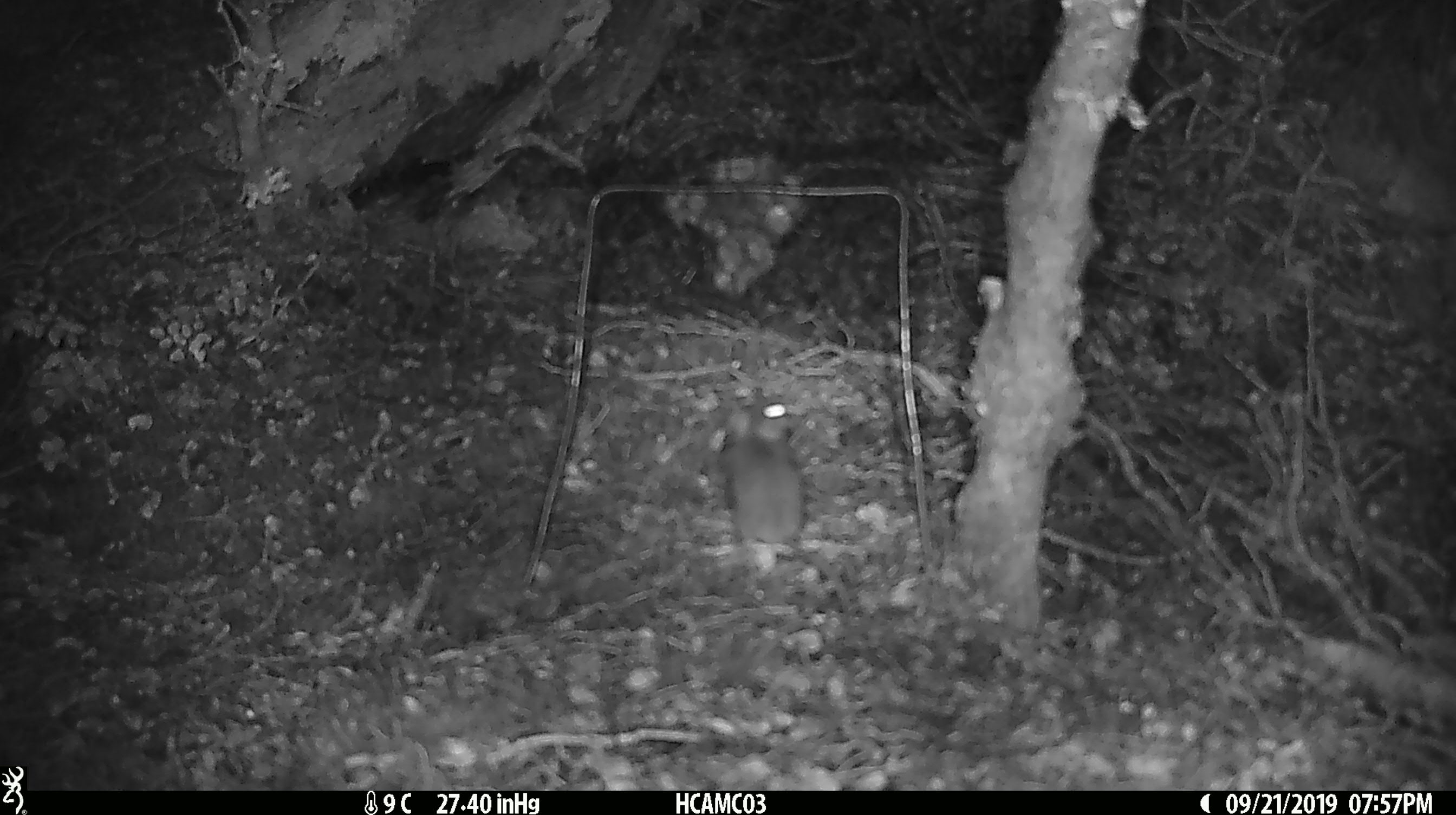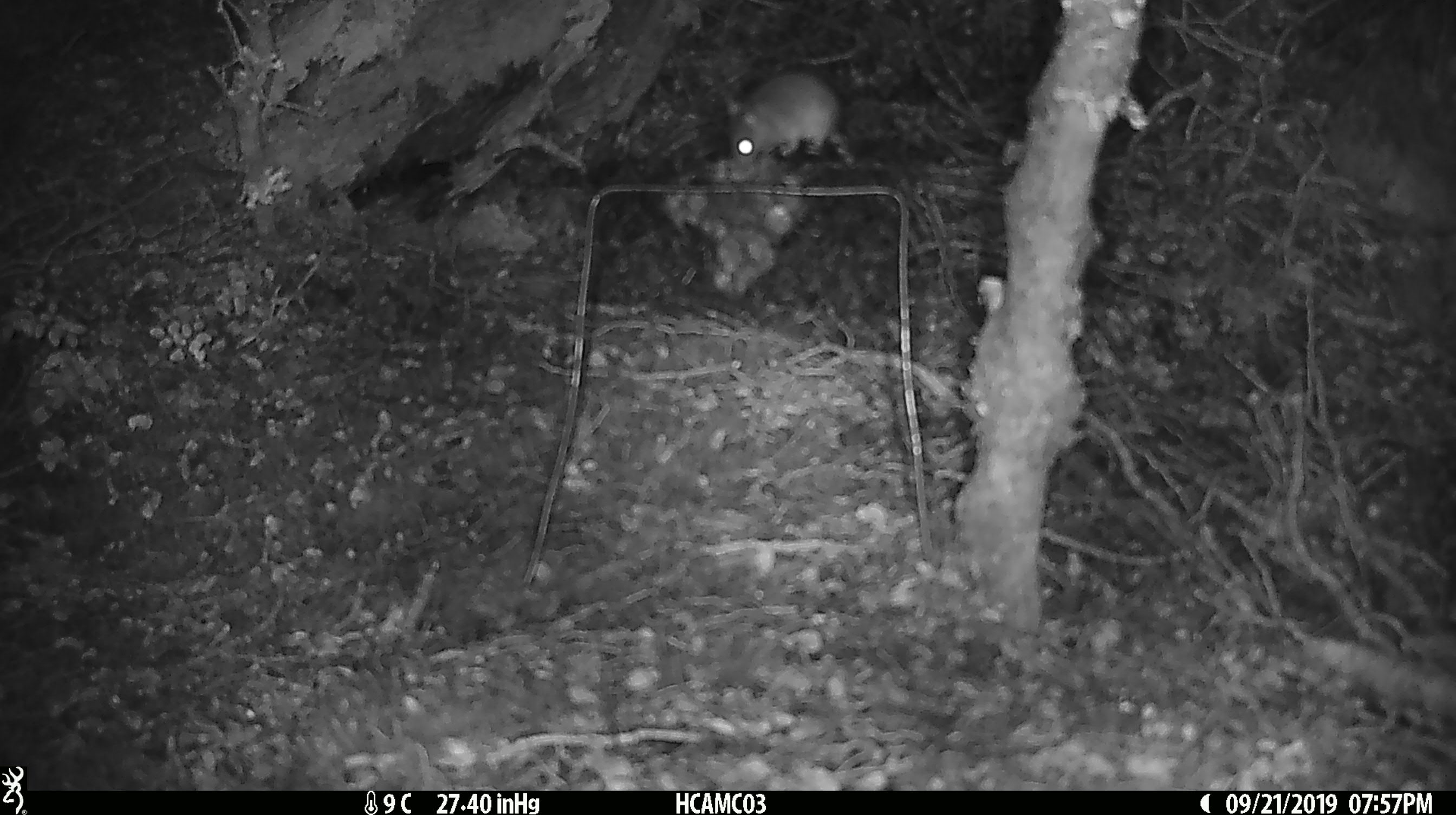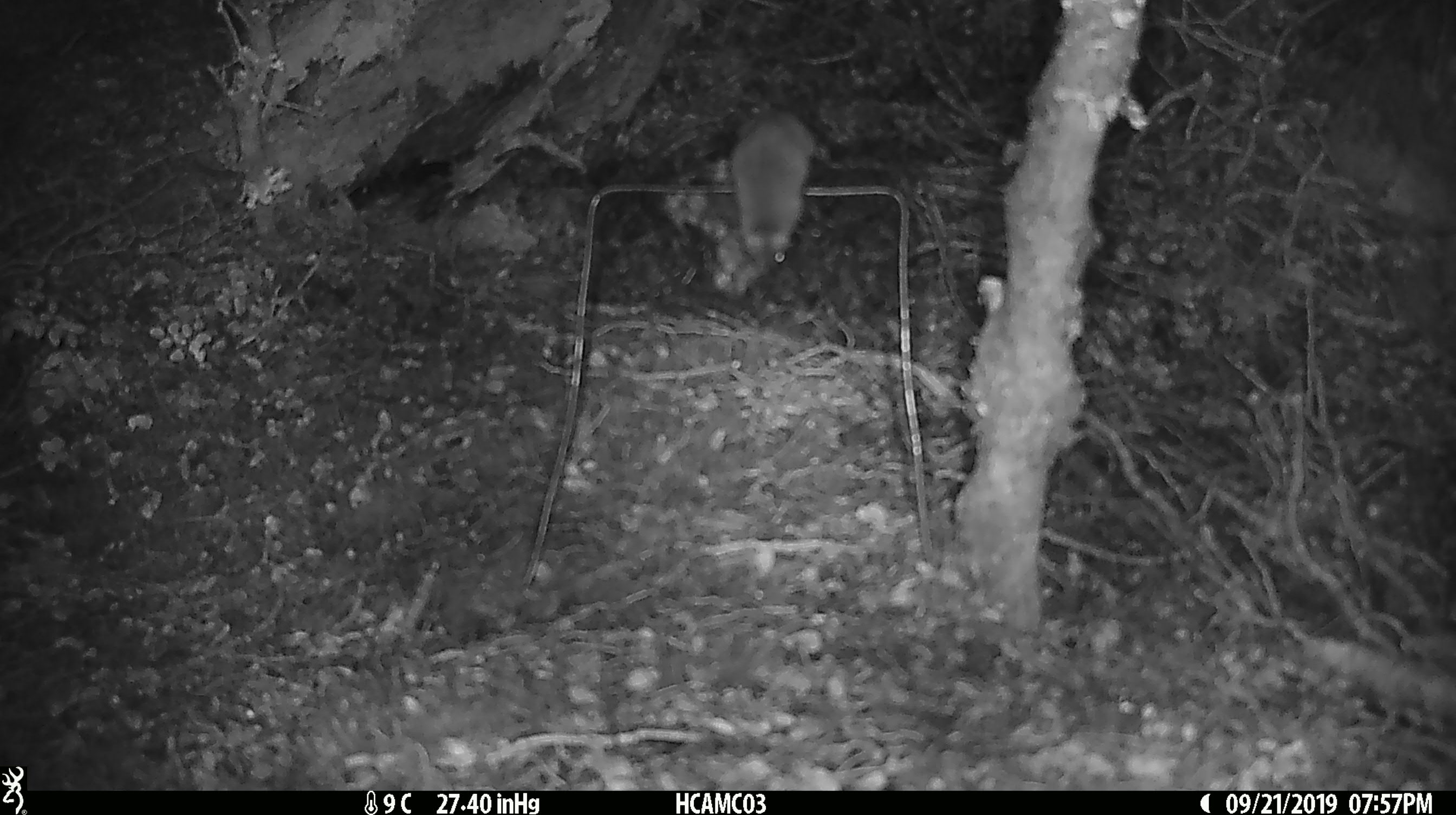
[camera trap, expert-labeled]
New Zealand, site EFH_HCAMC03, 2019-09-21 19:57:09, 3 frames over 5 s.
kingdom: Animalia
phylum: Chordata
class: Mammalia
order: Rodentia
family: Muridae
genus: Mus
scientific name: Mus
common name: mouse